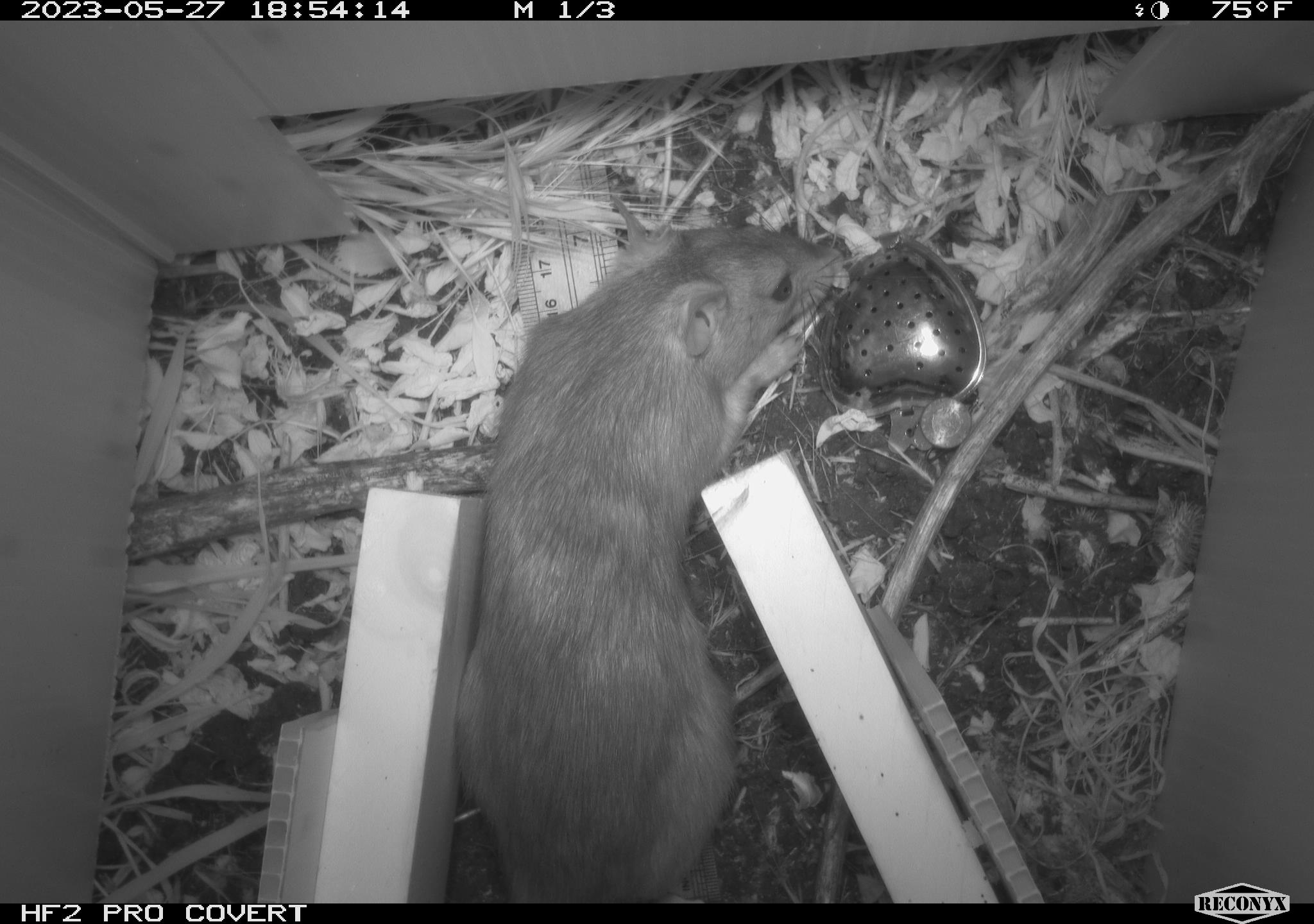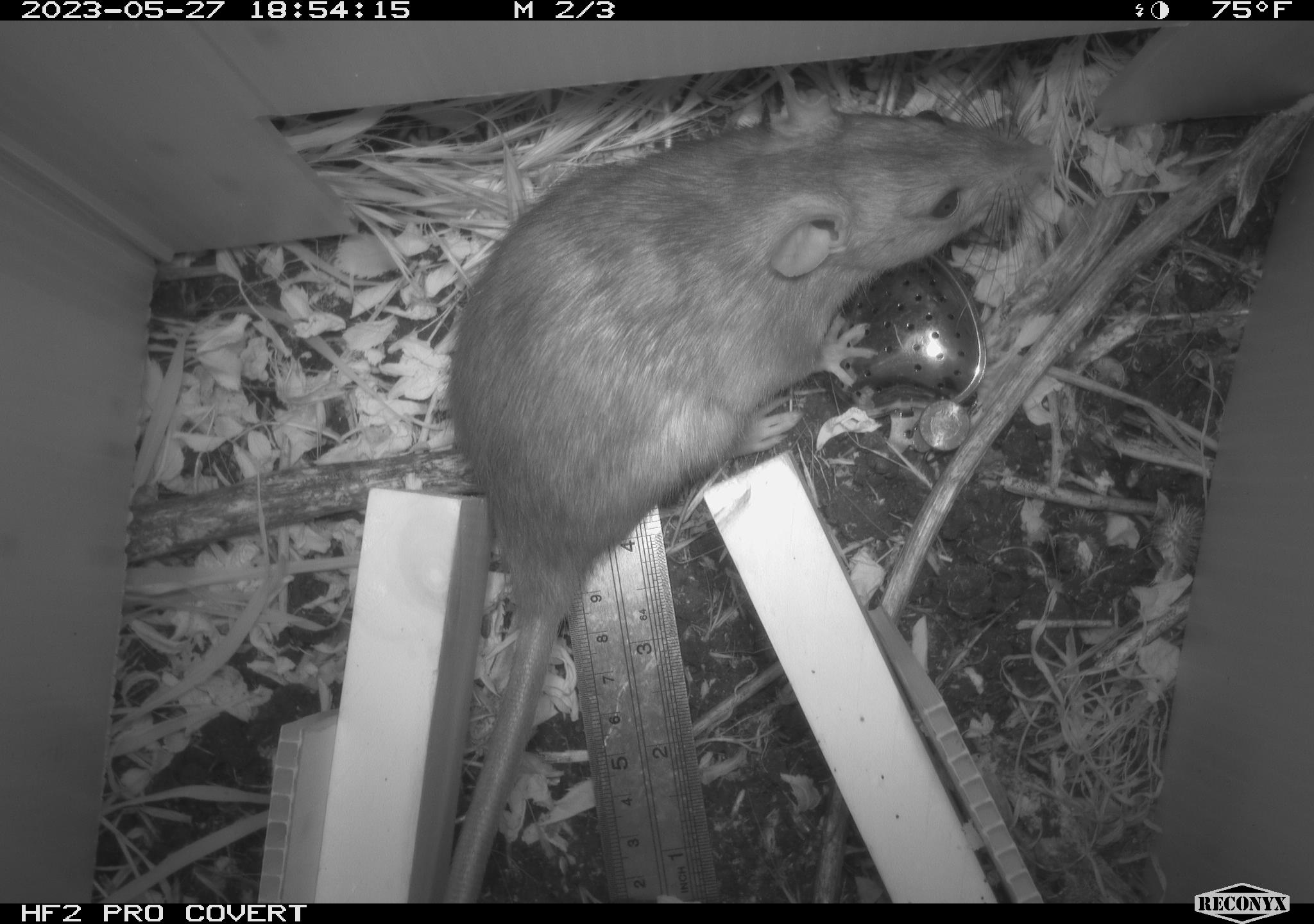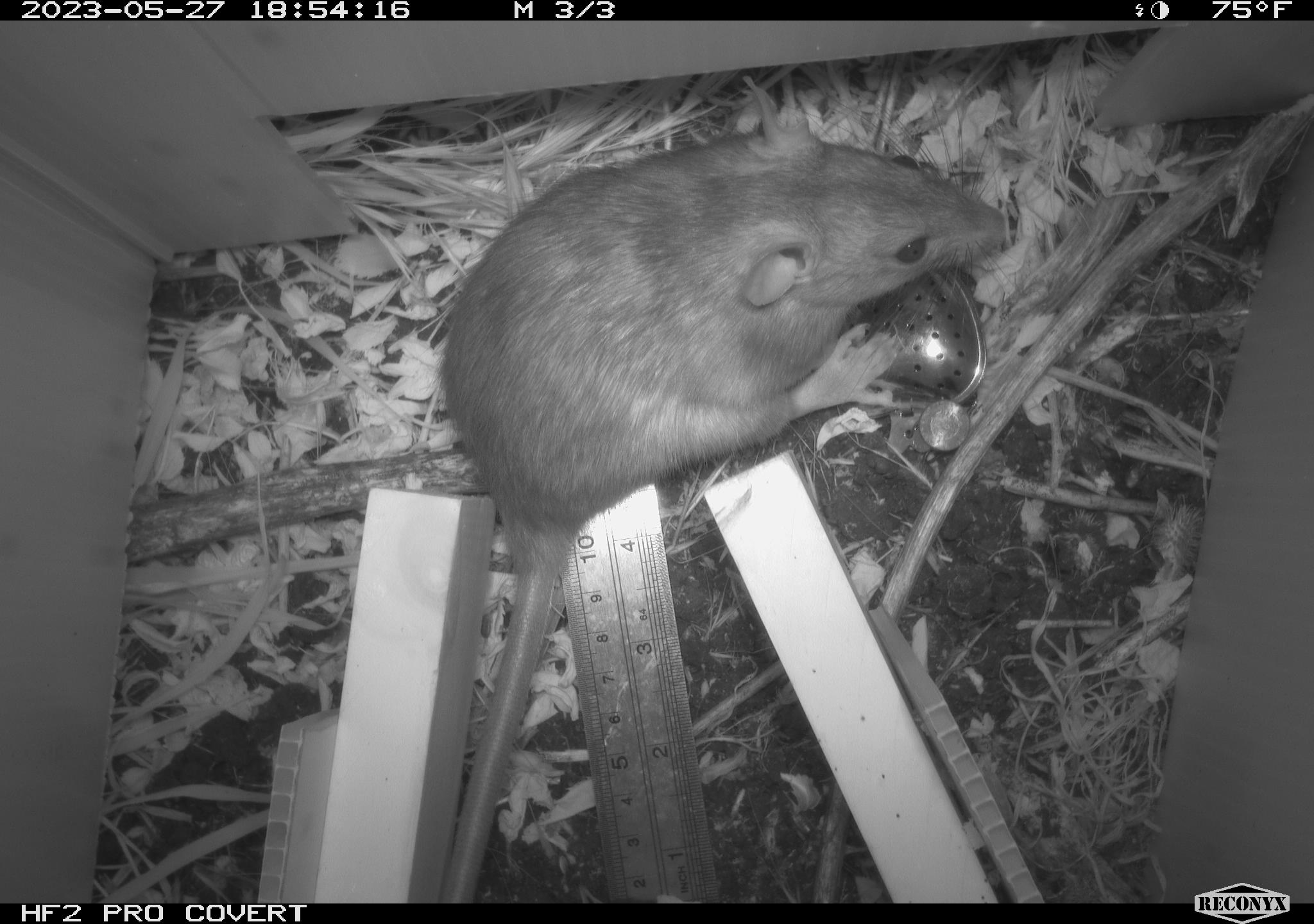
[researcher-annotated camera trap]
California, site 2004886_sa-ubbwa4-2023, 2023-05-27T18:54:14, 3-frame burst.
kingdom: Animalia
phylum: Chordata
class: Mammalia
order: Rodentia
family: Muridae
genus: Rattus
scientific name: Rattus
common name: rat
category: rattus species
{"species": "rattus species (rat) (Rattus)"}